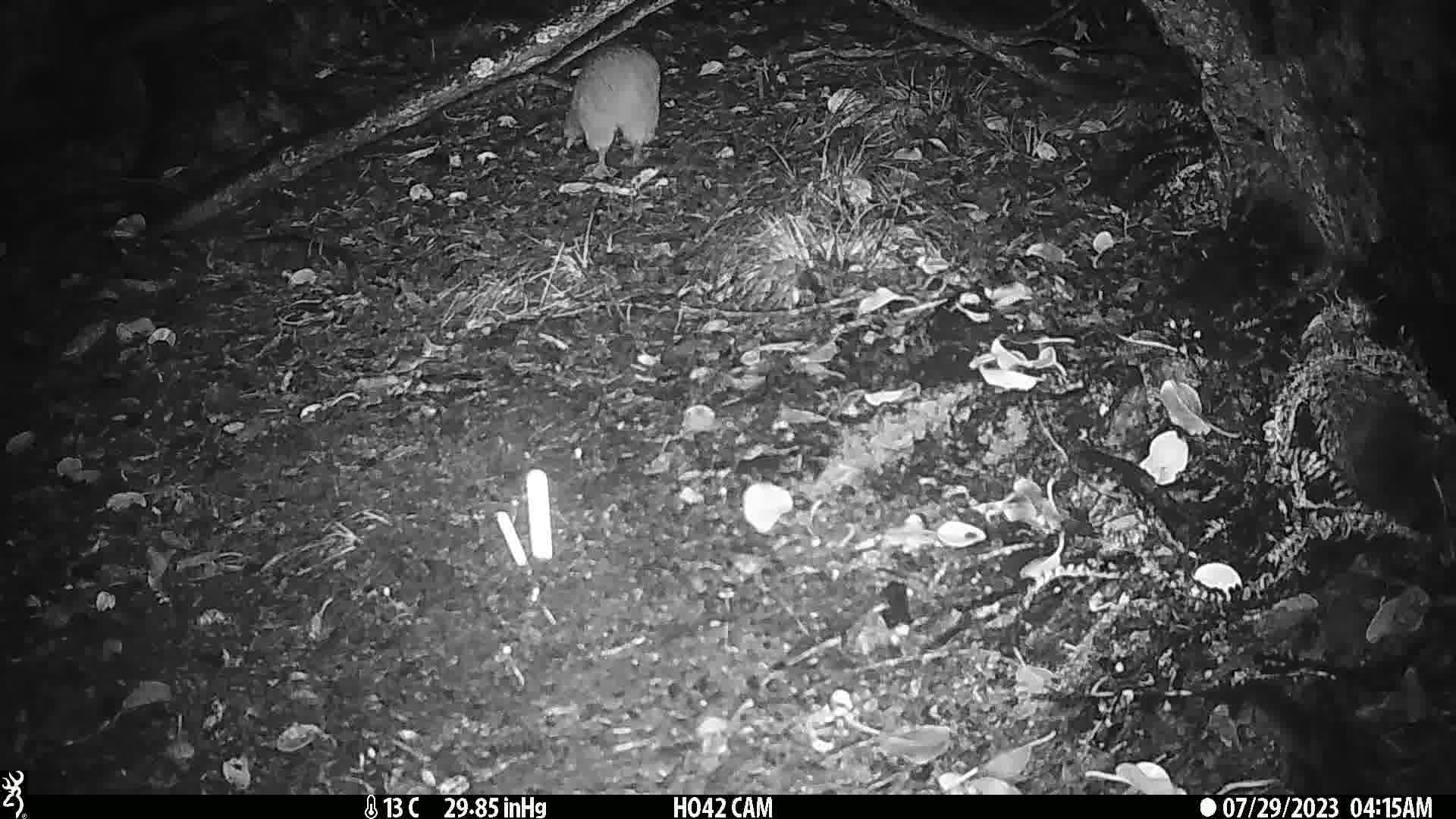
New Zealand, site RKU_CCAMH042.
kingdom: Animalia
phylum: Chordata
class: Aves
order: Apterygiformes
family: Apterygidae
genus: Apteryx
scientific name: Apteryx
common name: kiwi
Kiwi (Apteryx).